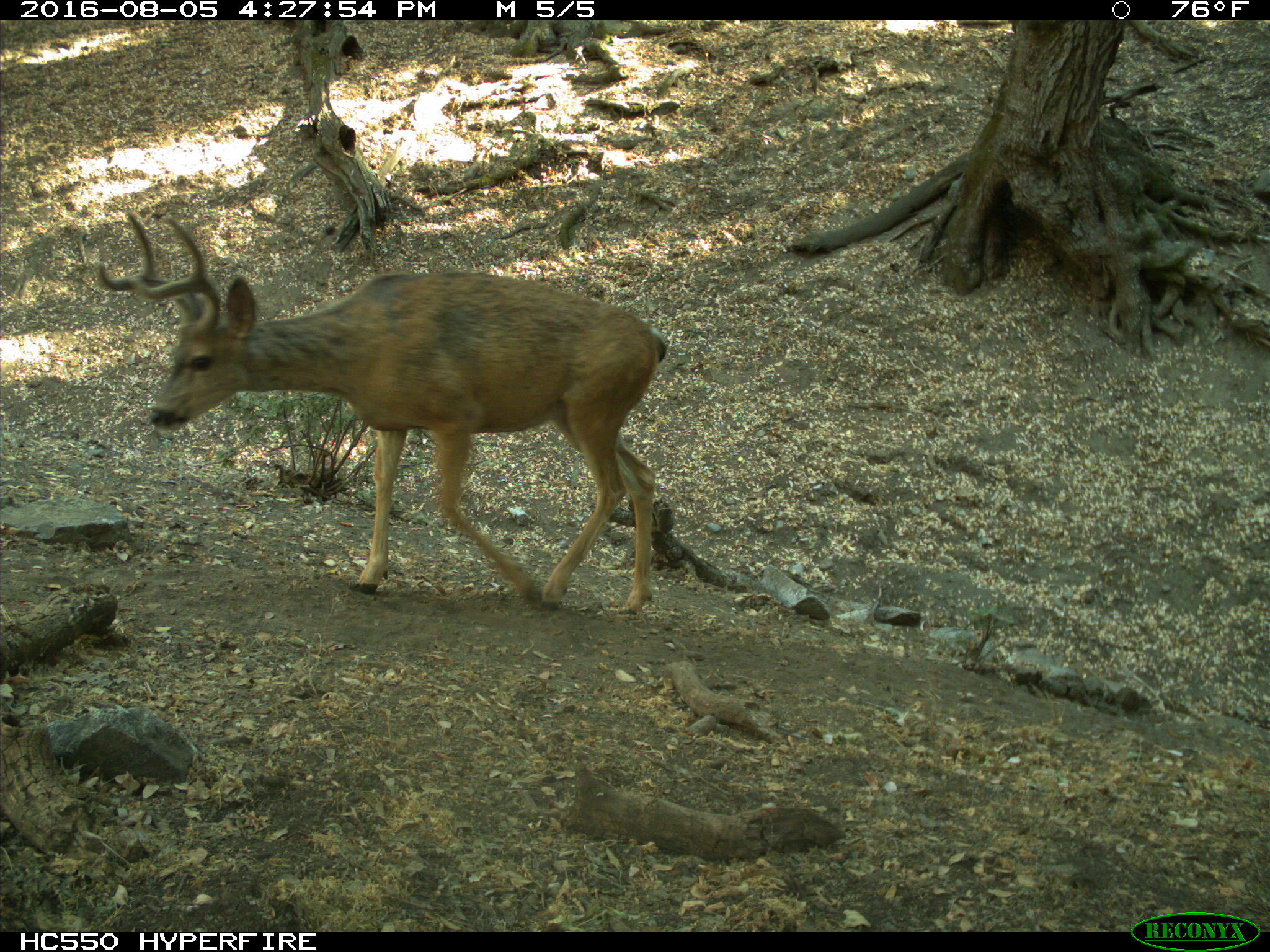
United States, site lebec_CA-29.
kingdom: Animalia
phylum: Chordata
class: Mammalia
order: Artiodactyla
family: Cervidae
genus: Odocoileus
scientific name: Odocoileus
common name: deer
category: unidentified deer